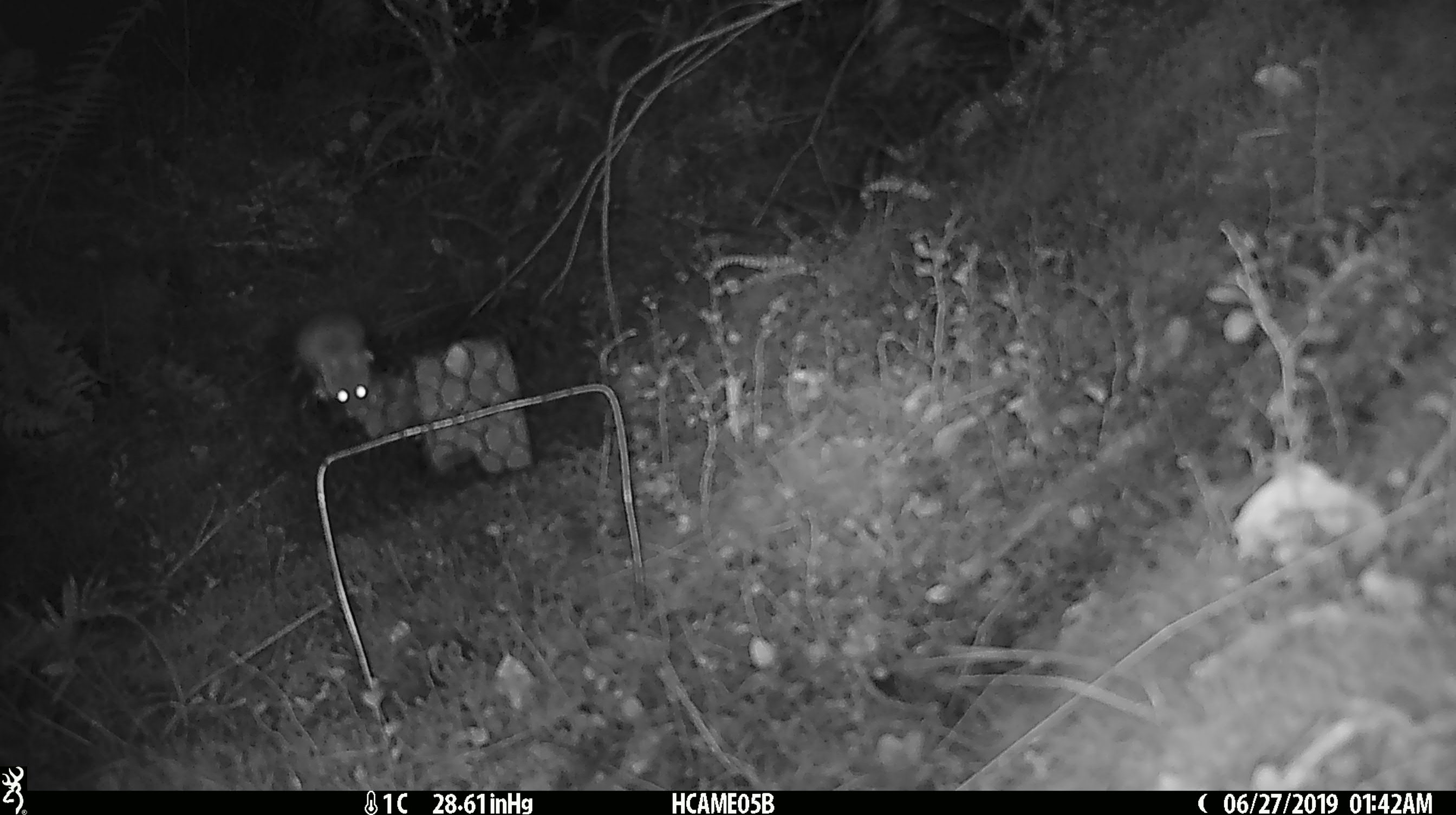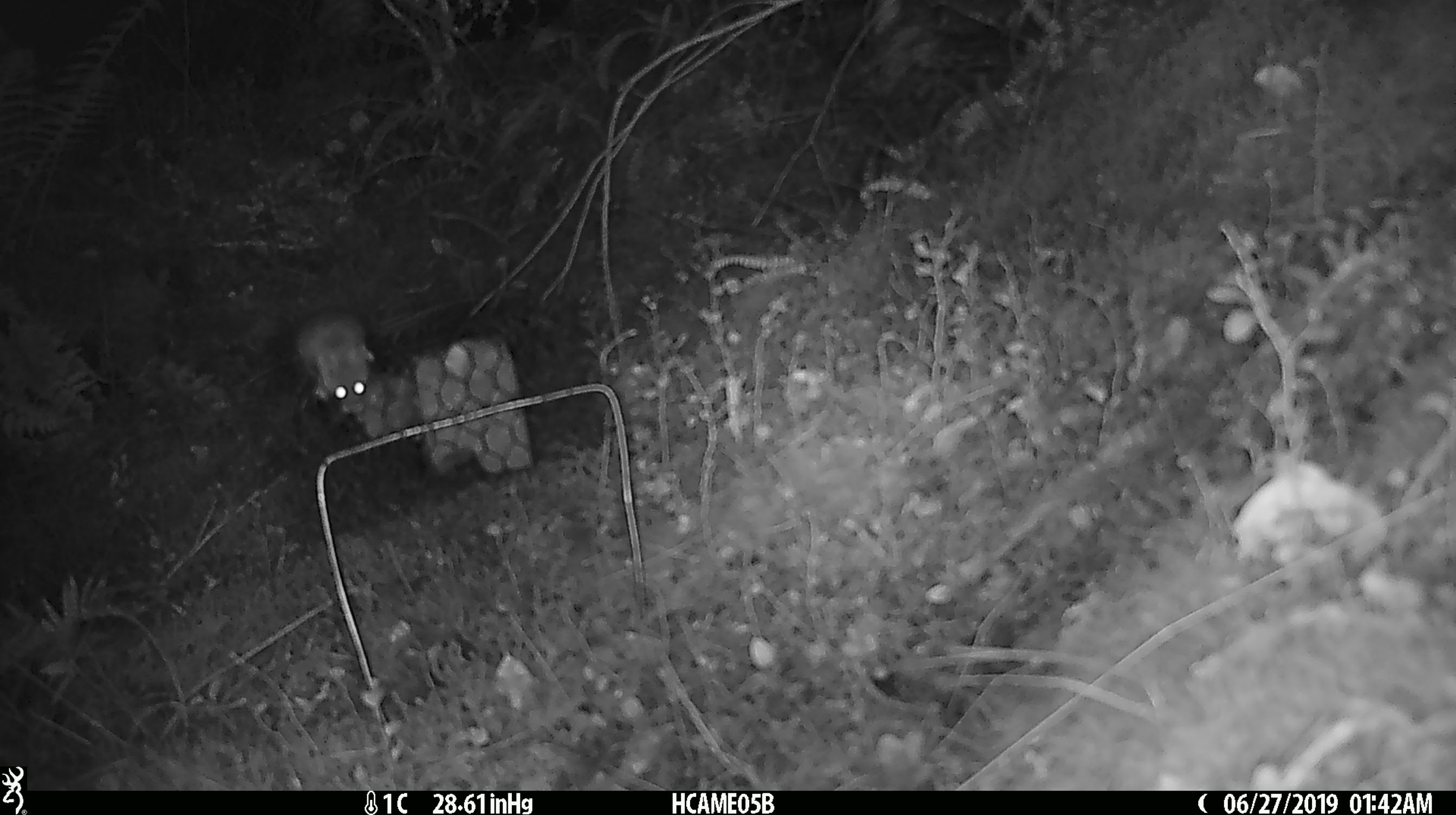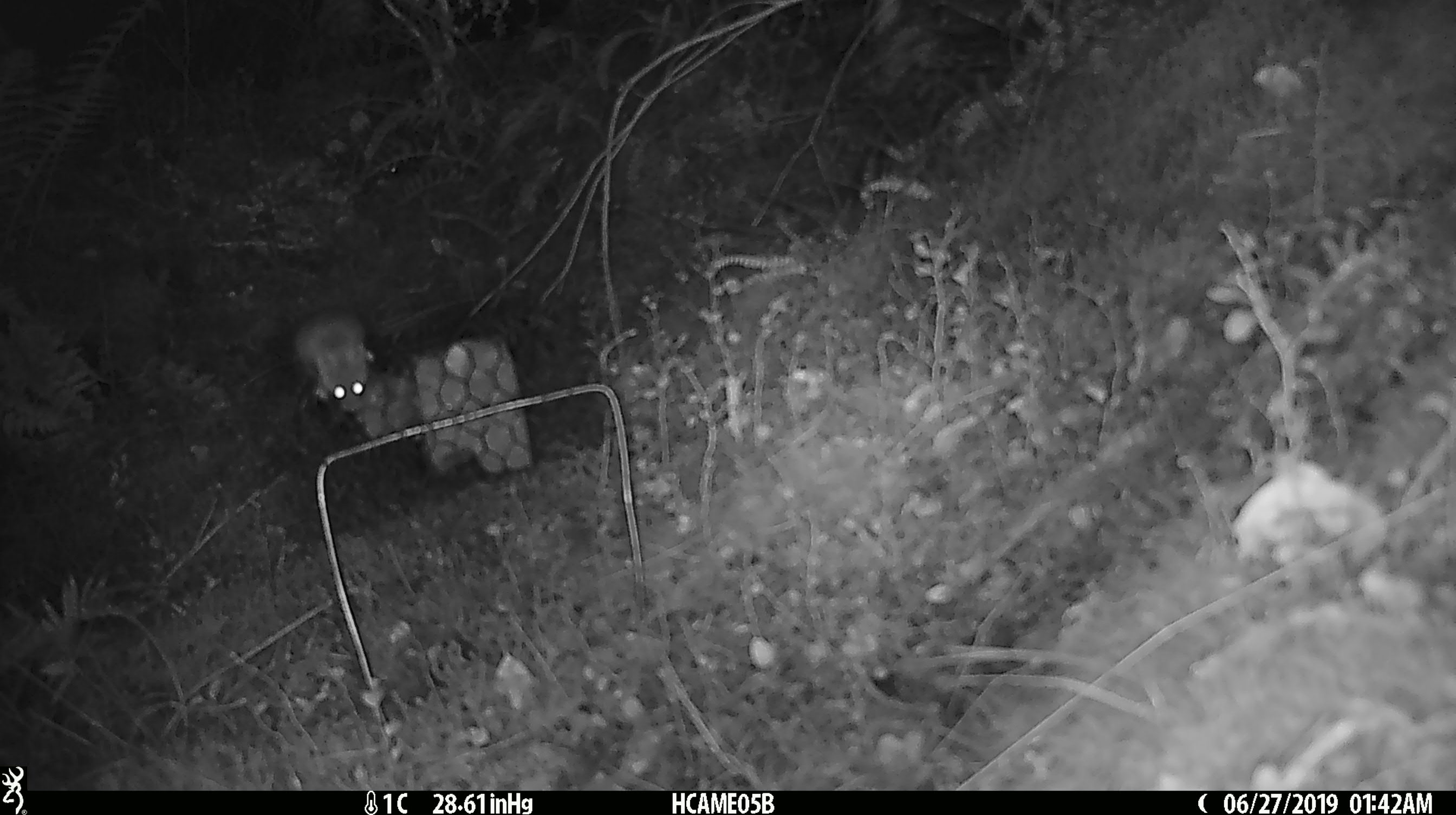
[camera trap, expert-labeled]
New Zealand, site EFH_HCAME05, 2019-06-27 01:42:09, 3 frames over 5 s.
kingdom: Animalia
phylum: Chordata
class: Mammalia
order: Rodentia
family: Muridae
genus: Mus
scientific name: Mus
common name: mouse